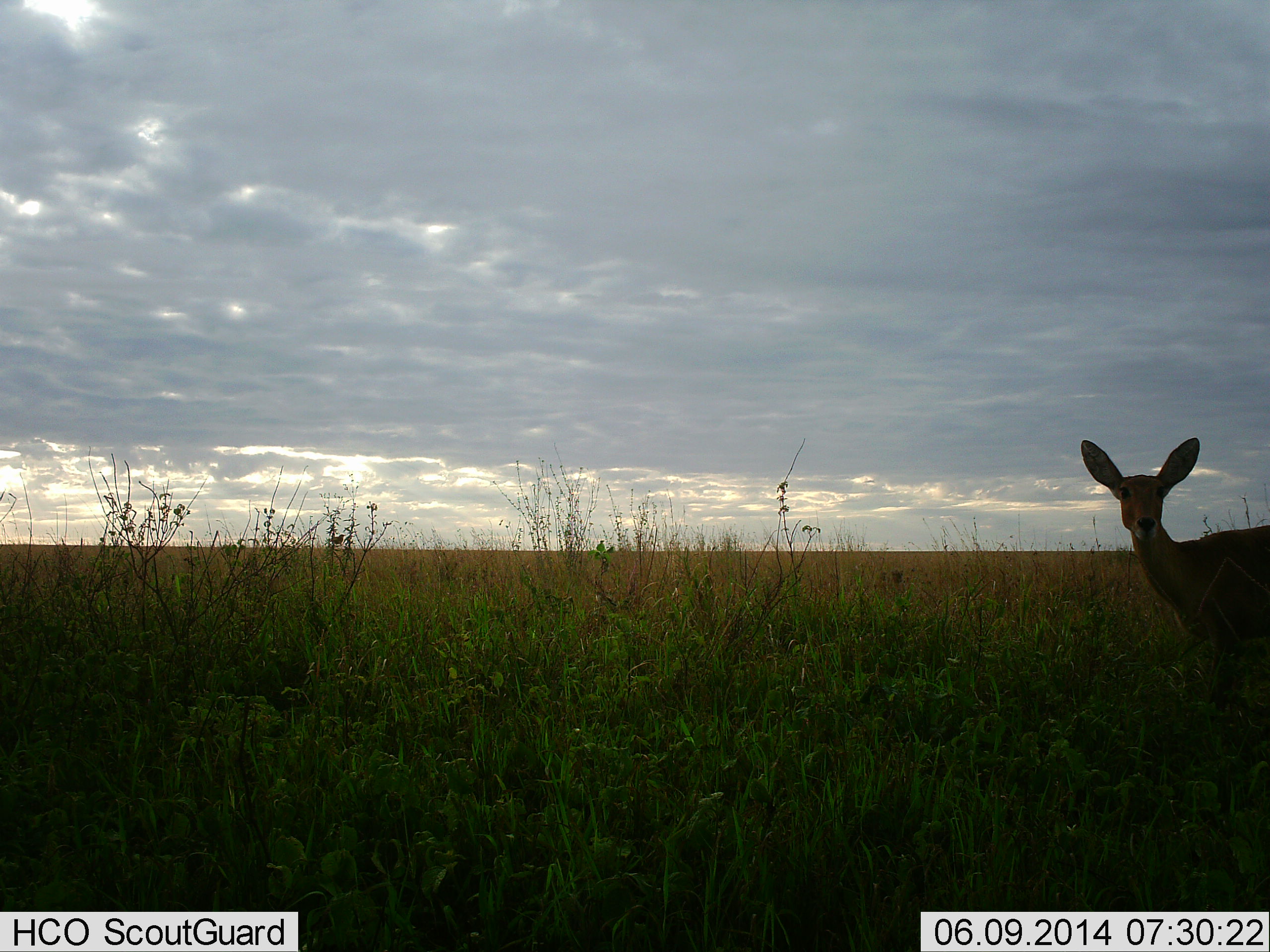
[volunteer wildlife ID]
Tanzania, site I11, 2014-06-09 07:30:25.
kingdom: Animalia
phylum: Chordata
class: Mammalia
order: Artiodactyla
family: Bovidae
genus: Redunca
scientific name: Redunca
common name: reedbuck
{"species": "reedbuck (Redunca)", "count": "1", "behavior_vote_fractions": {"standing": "100%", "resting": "0%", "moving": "0%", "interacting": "0%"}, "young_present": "0%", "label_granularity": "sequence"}